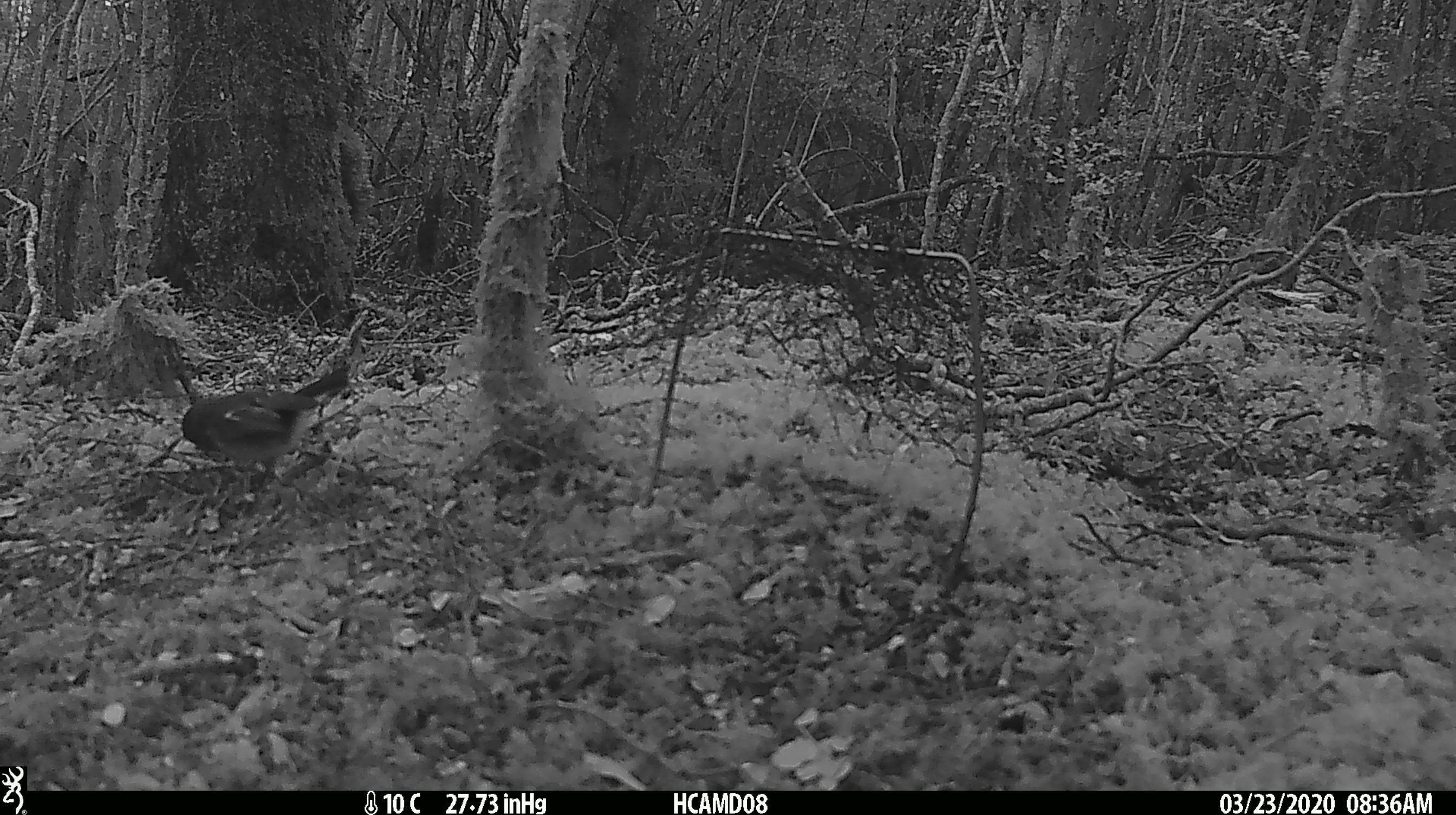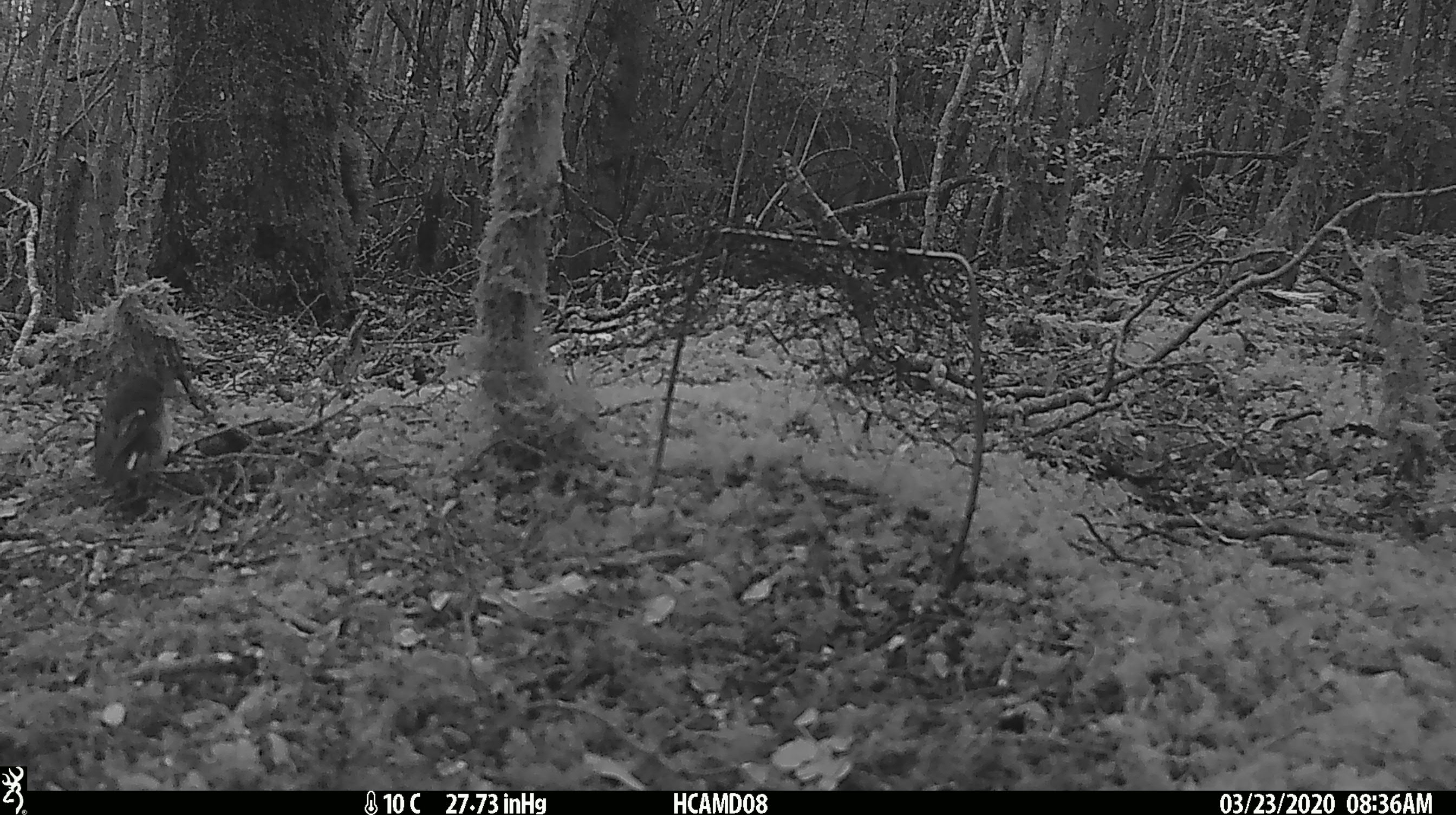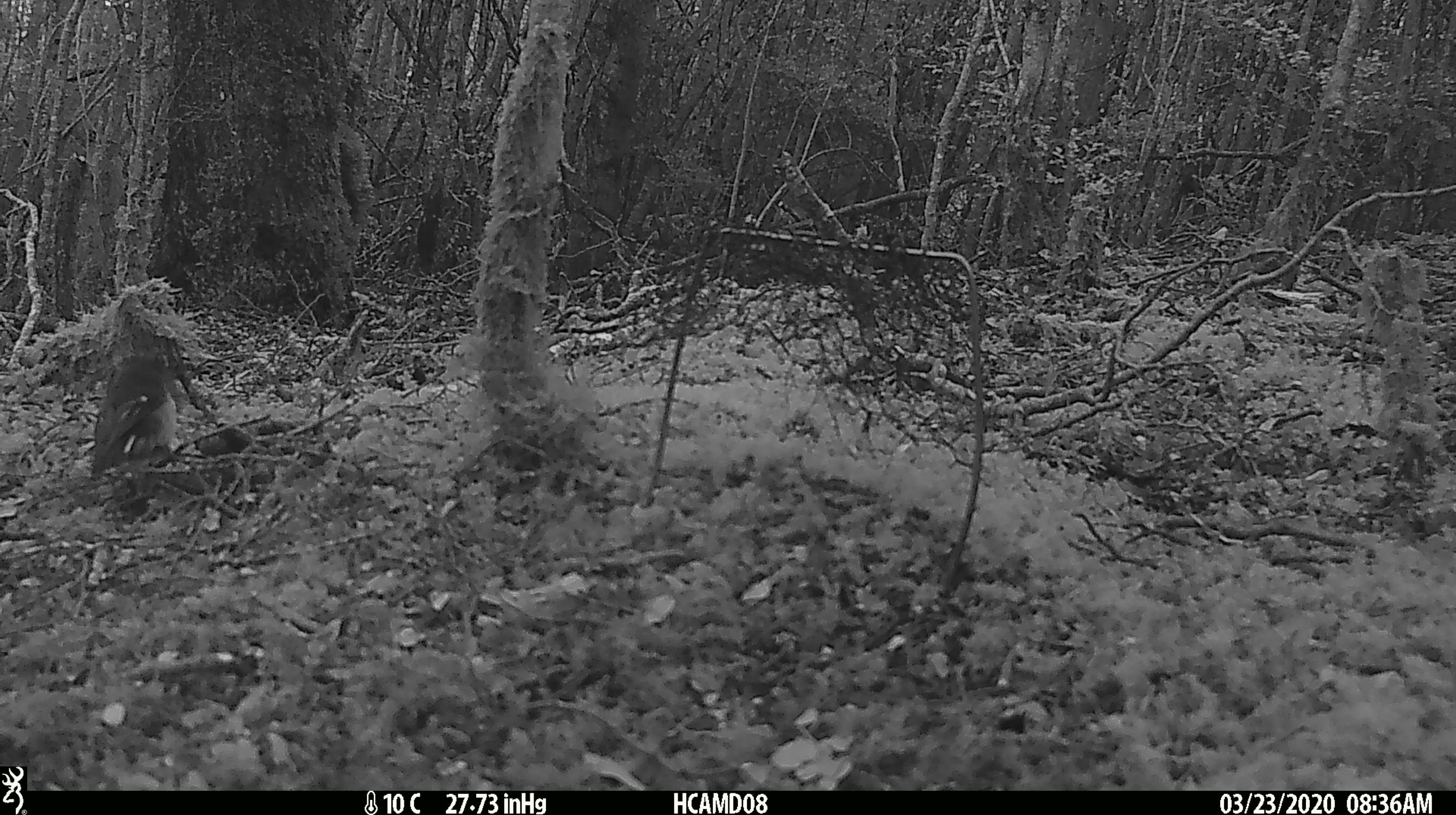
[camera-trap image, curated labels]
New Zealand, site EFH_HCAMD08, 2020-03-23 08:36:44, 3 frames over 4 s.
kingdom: Animalia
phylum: Chordata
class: Aves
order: Passeriformes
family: Petroicidae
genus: Petroica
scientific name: Petroica macrocephala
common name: tomtit